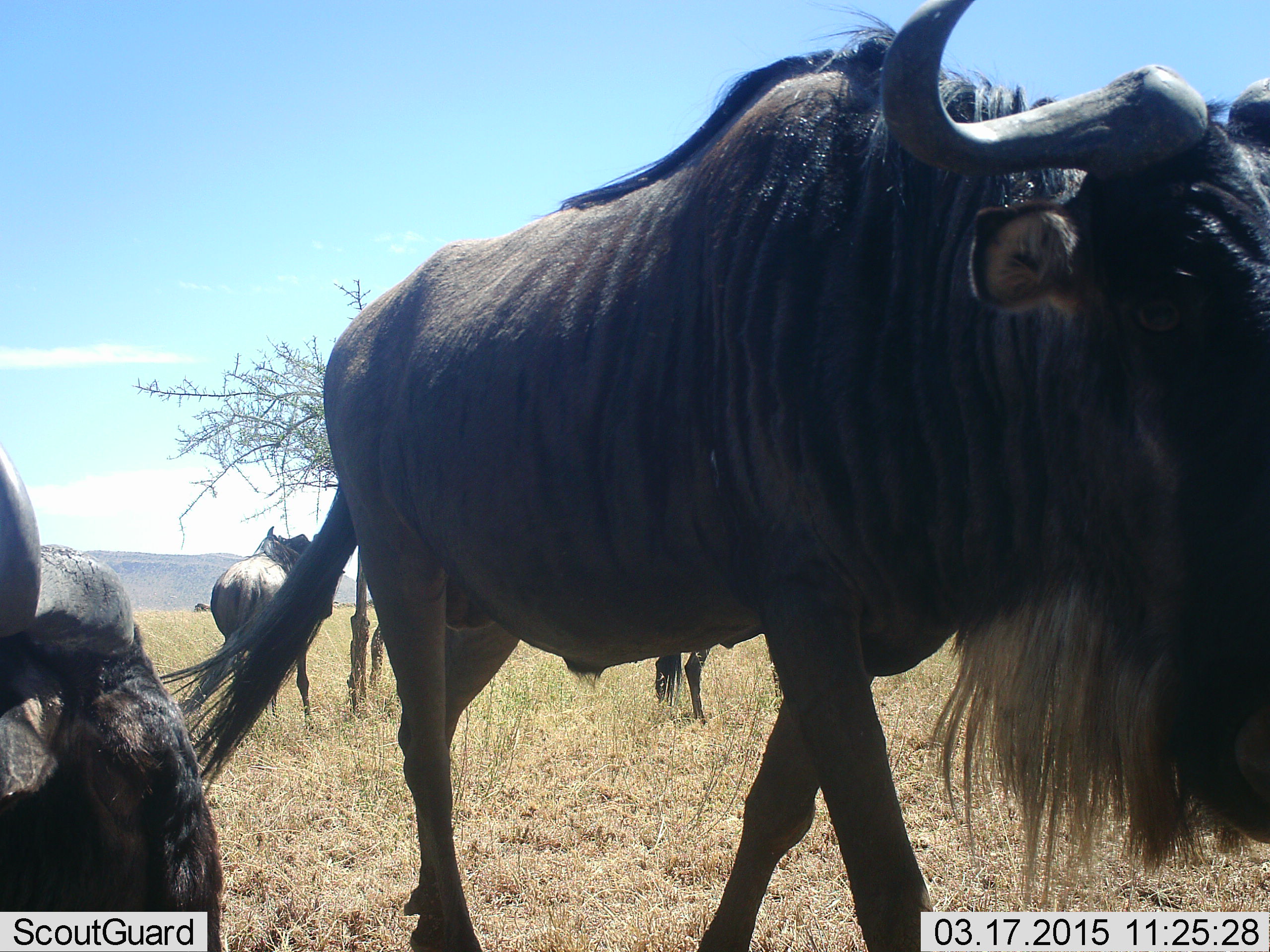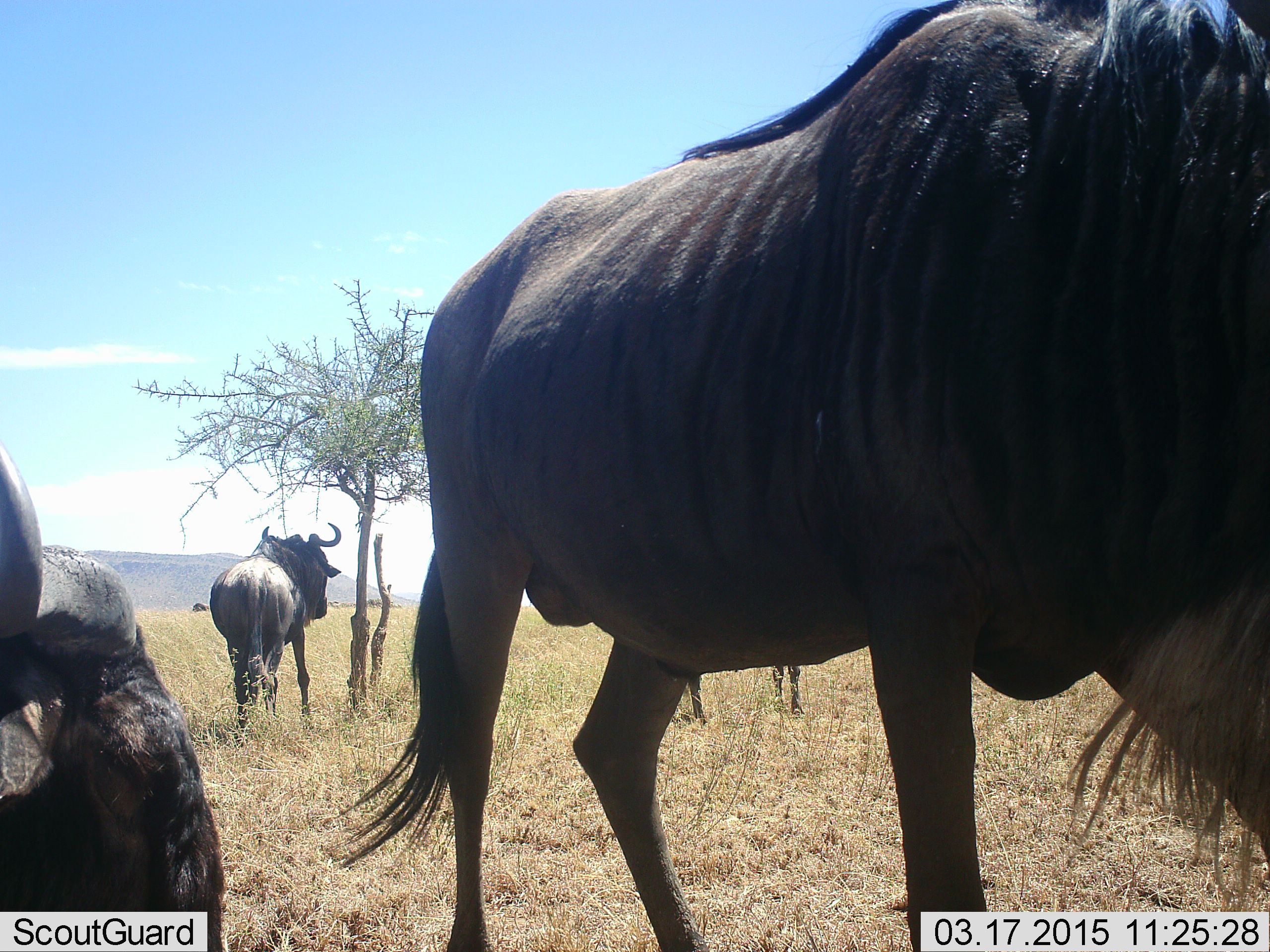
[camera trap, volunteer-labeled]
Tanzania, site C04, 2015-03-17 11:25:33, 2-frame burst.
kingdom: Animalia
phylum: Chordata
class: Mammalia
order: Artiodactyla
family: Bovidae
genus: Connochaetes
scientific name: Connochaetes taurinus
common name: blue wildebeest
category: wildebeest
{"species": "wildebeest (blue wildebeest) (Connochaetes taurinus)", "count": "4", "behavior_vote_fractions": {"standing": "70%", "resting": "50%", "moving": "70%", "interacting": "0%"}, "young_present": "0%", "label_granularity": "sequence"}